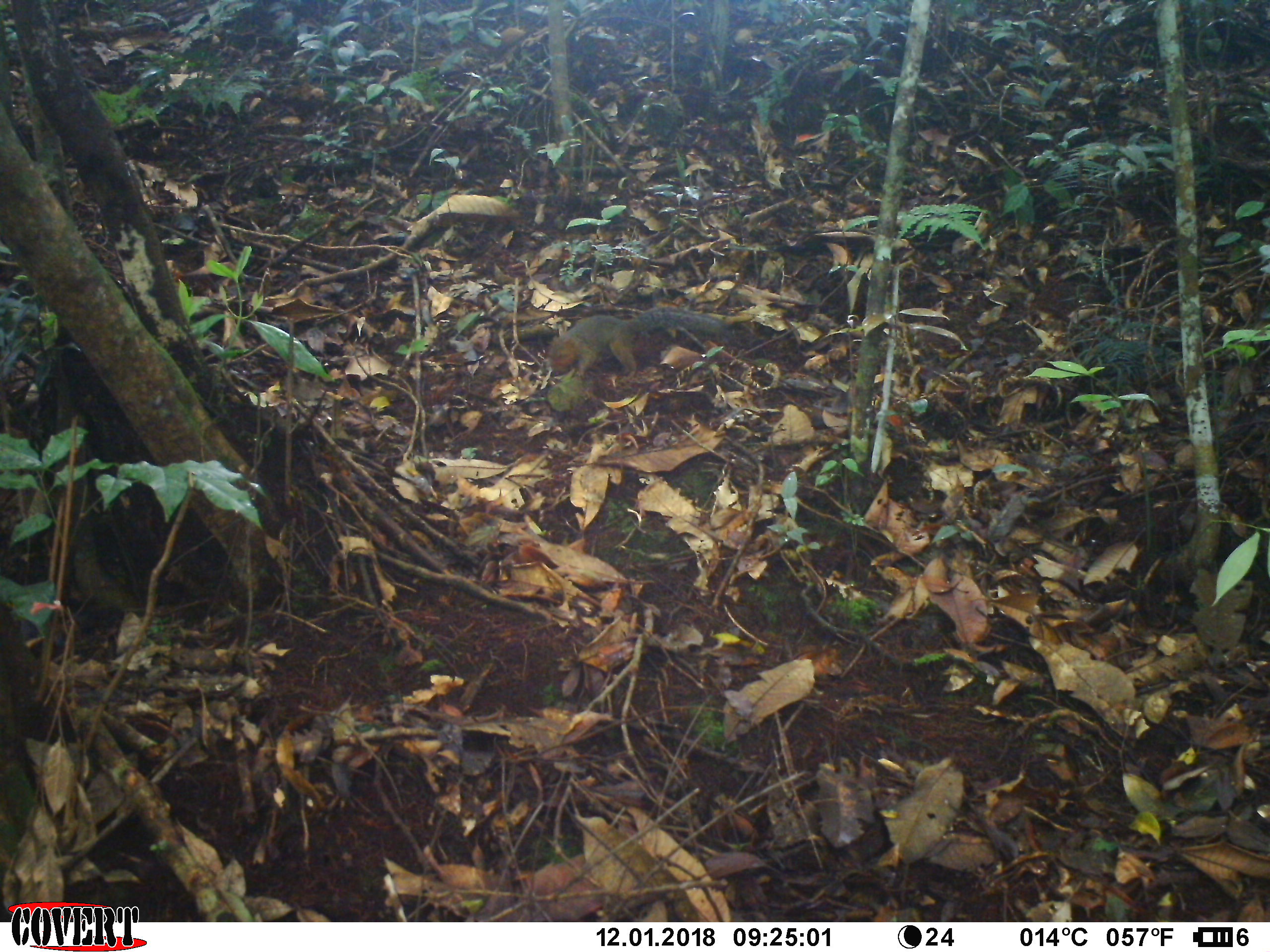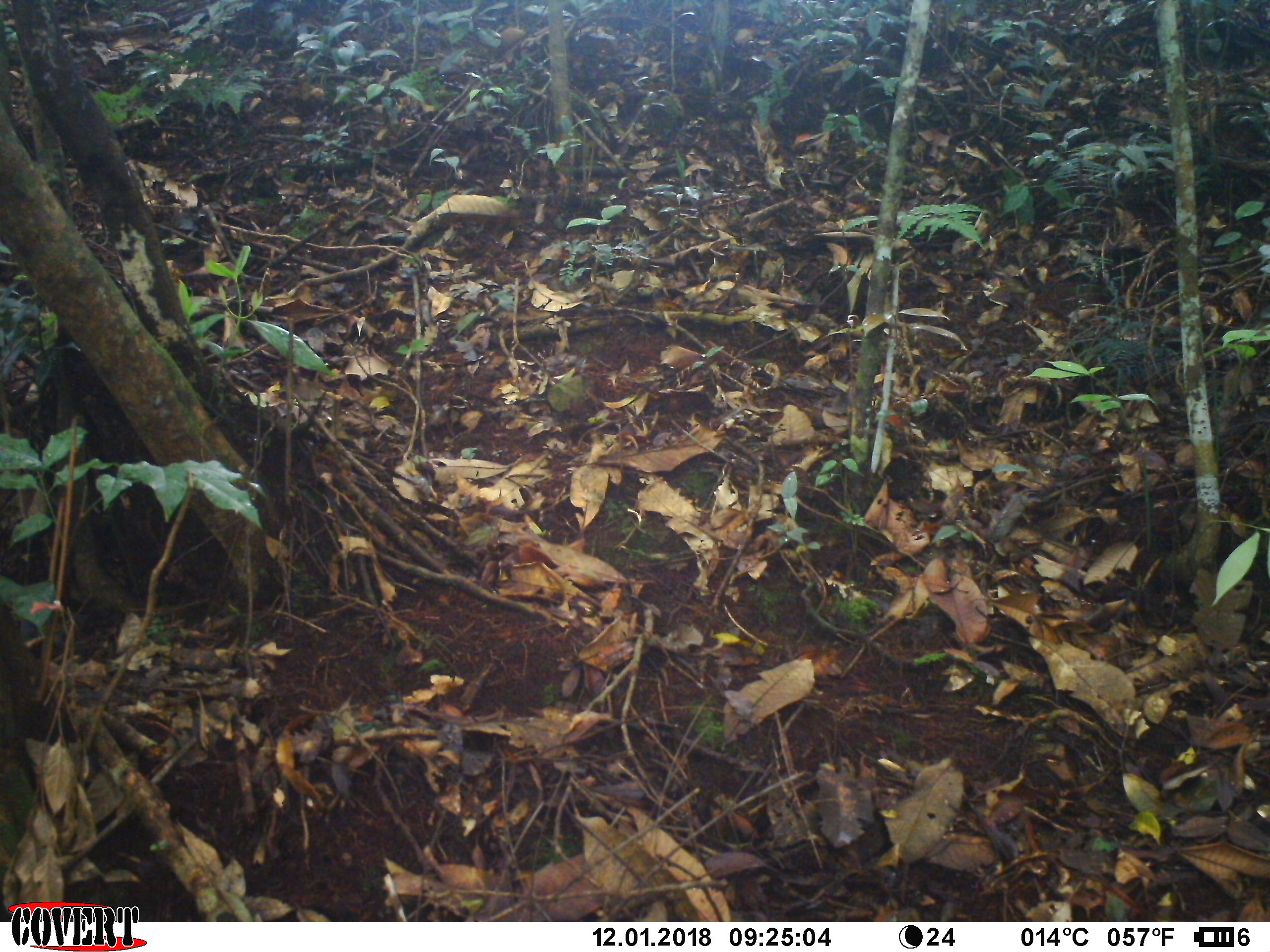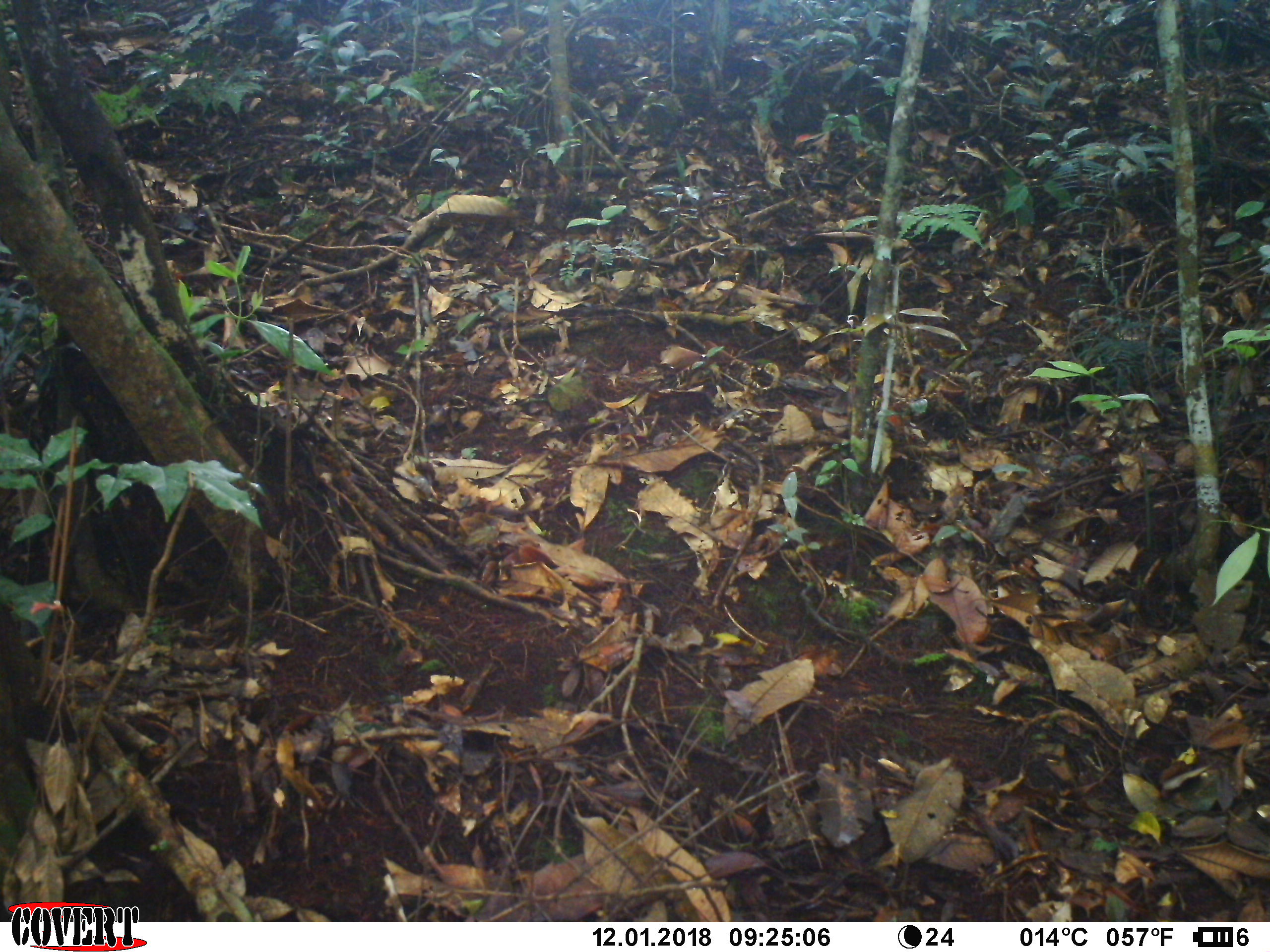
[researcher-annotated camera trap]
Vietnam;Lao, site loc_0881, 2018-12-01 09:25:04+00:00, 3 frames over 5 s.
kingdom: Animalia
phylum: Chordata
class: Mammalia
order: Rodentia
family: Sciuridae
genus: Dremomys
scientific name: Dremomys rufigenis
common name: red-cheeked squirrel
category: red cheeked squirrel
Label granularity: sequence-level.